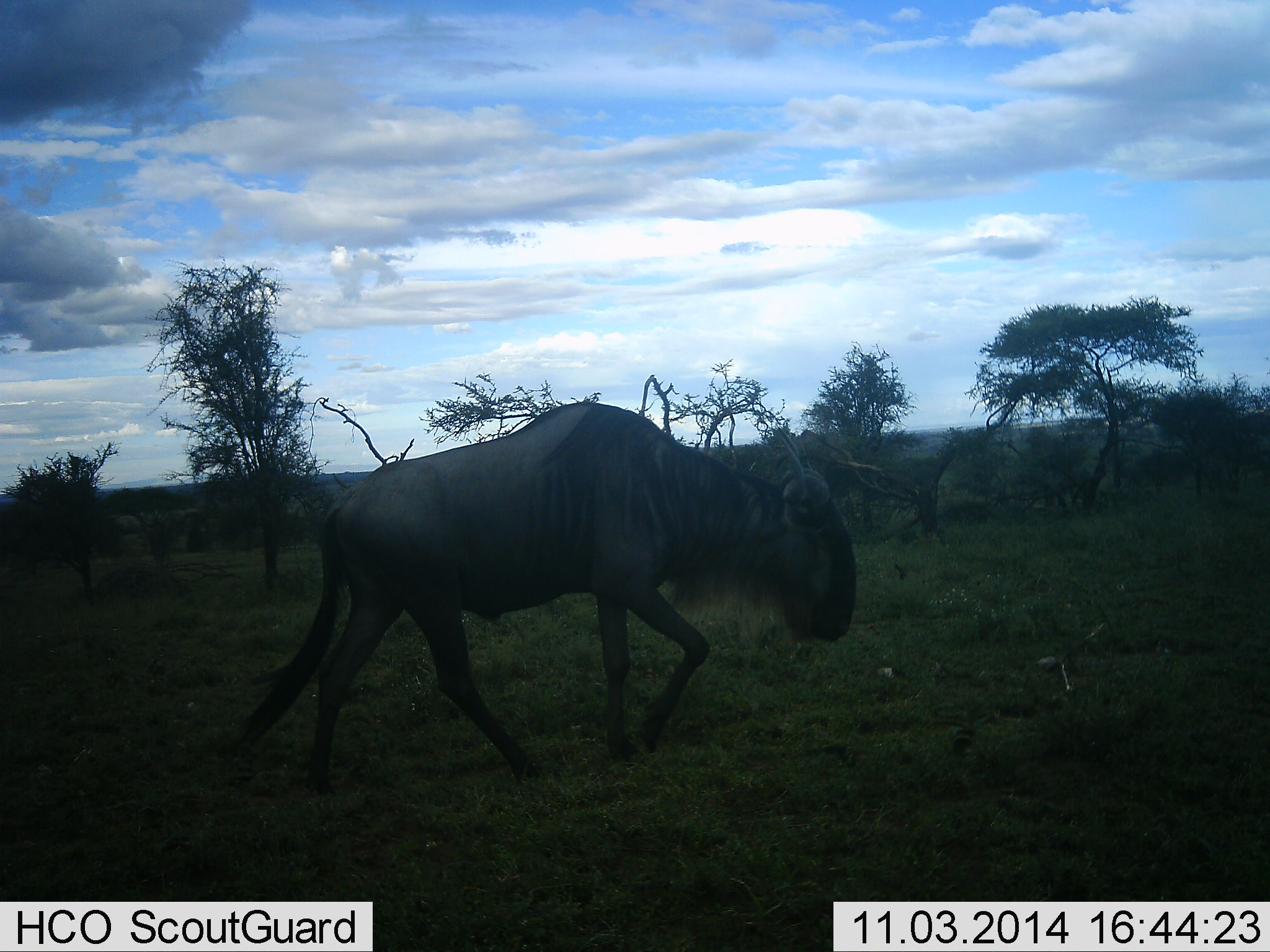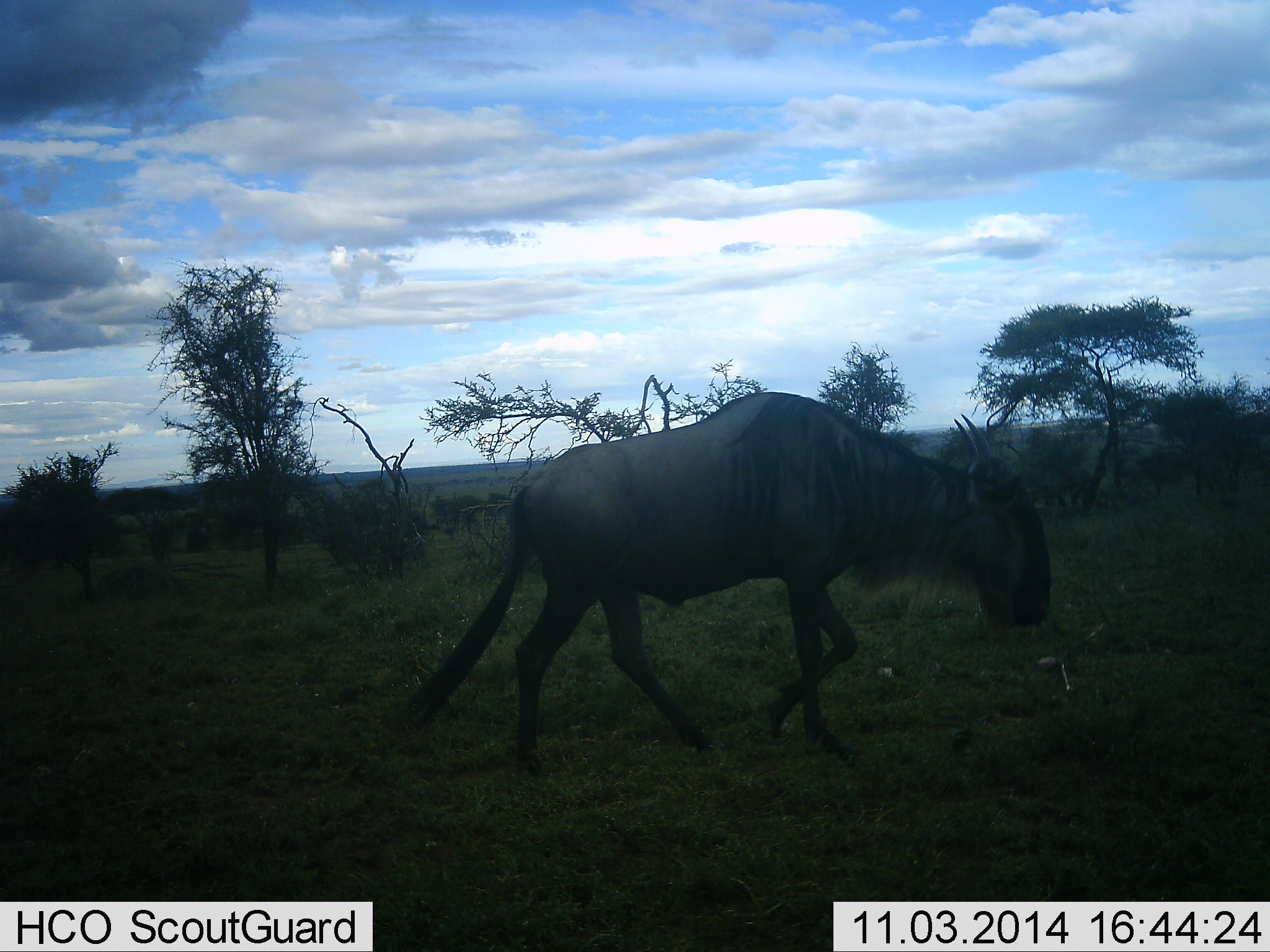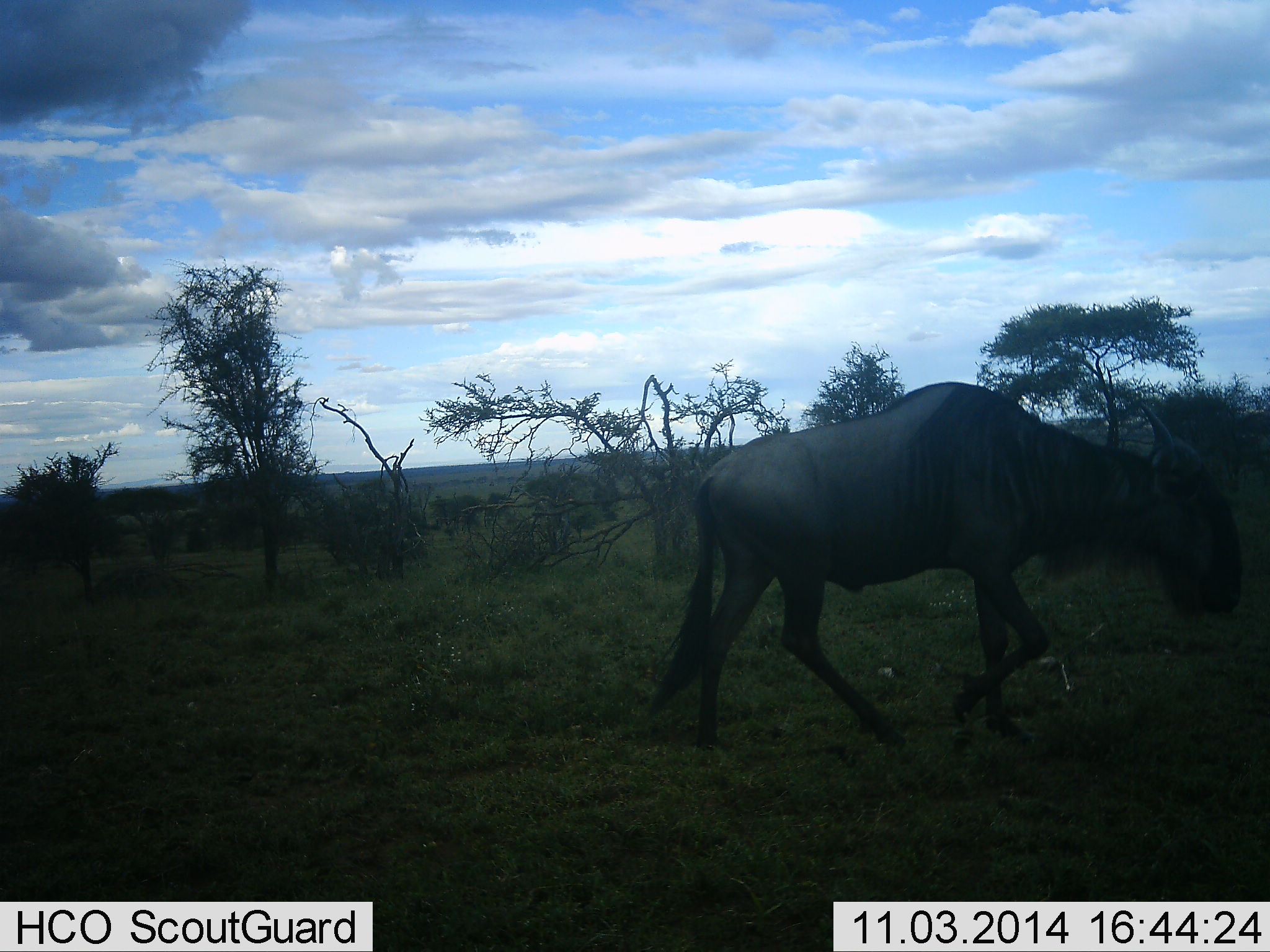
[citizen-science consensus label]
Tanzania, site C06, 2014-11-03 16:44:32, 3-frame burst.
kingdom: Animalia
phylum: Chordata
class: Mammalia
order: Artiodactyla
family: Bovidae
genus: Connochaetes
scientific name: Connochaetes taurinus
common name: blue wildebeest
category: wildebeest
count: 1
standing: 10%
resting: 0%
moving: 90%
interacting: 0%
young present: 0%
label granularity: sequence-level